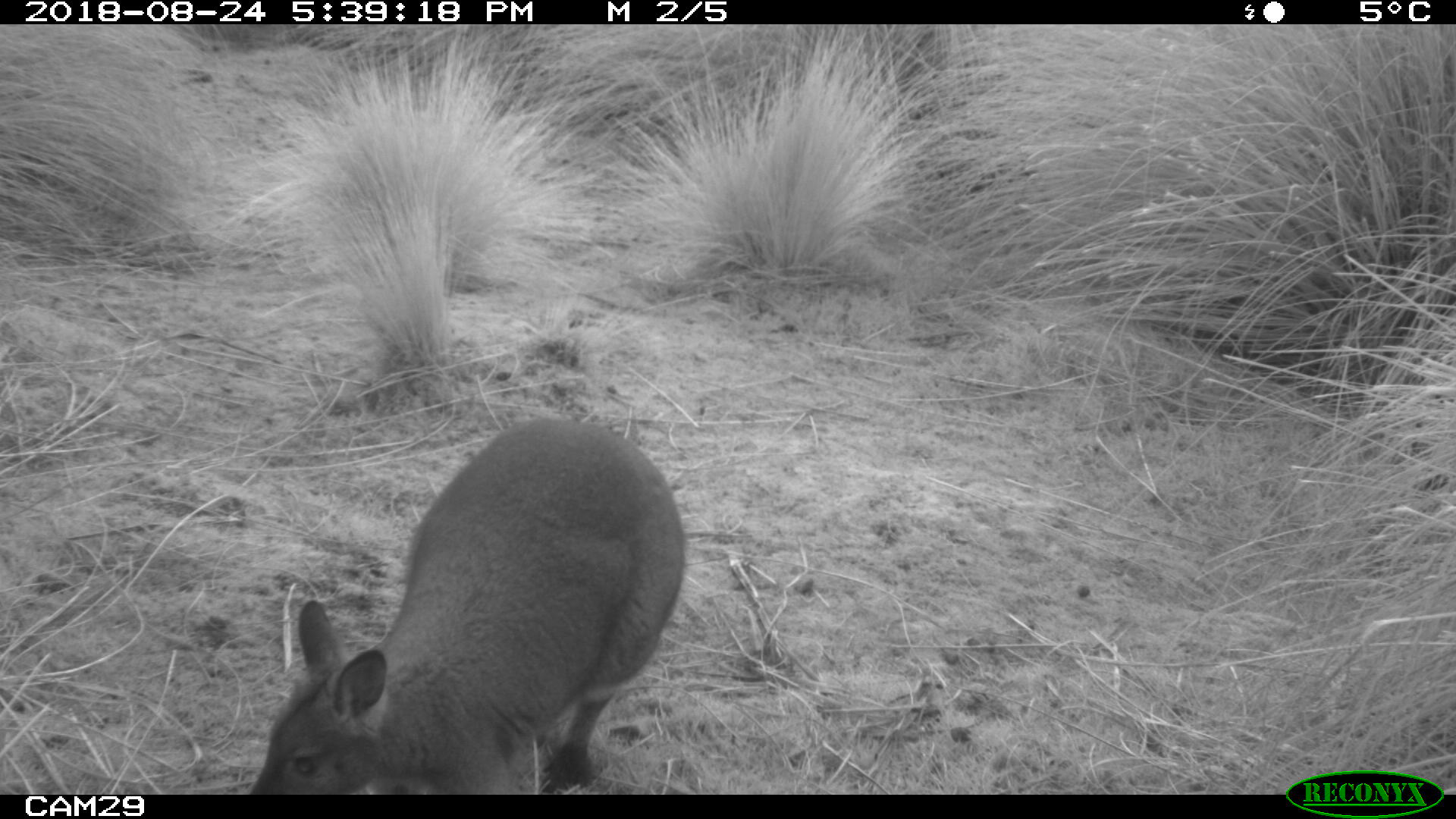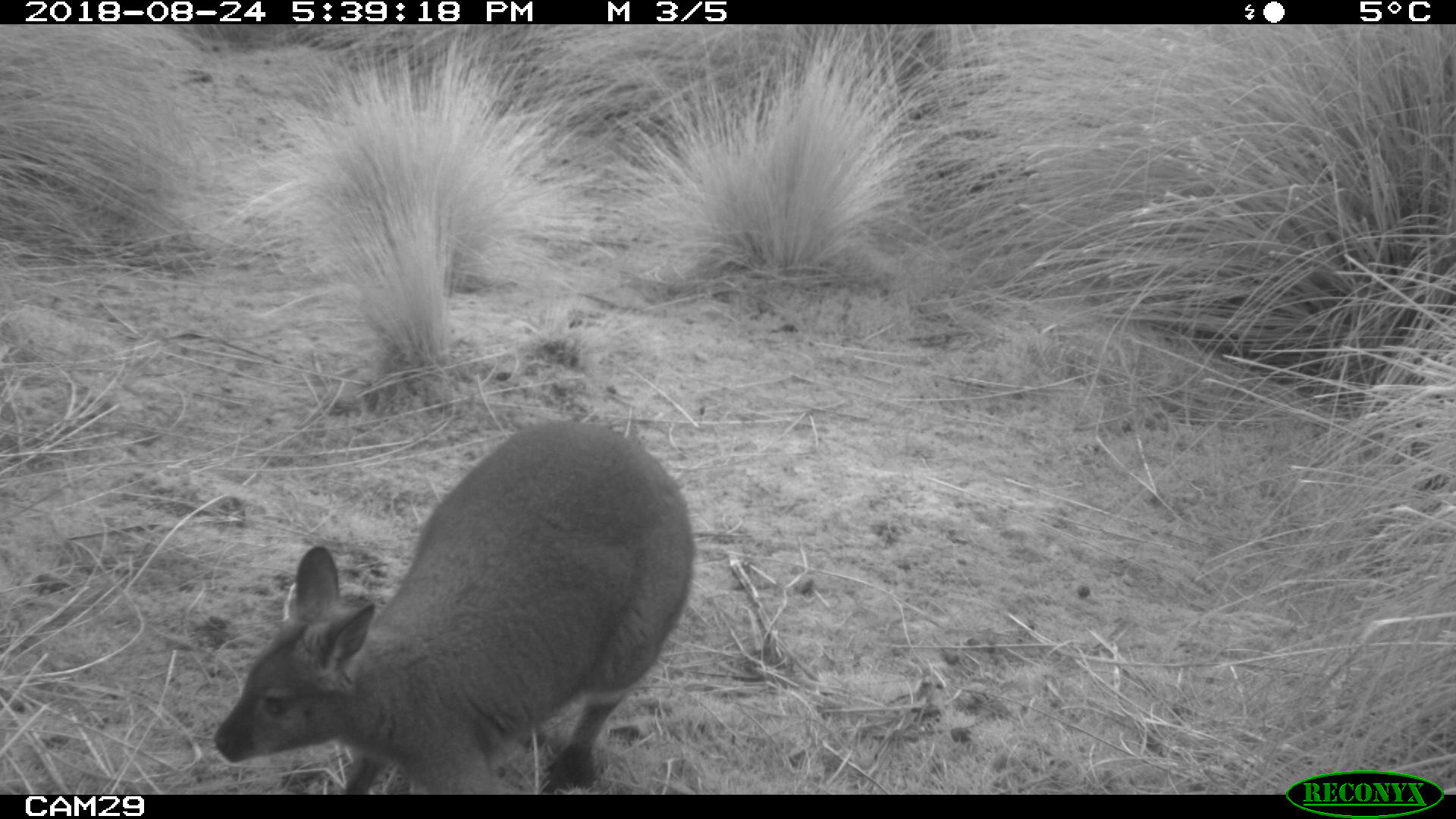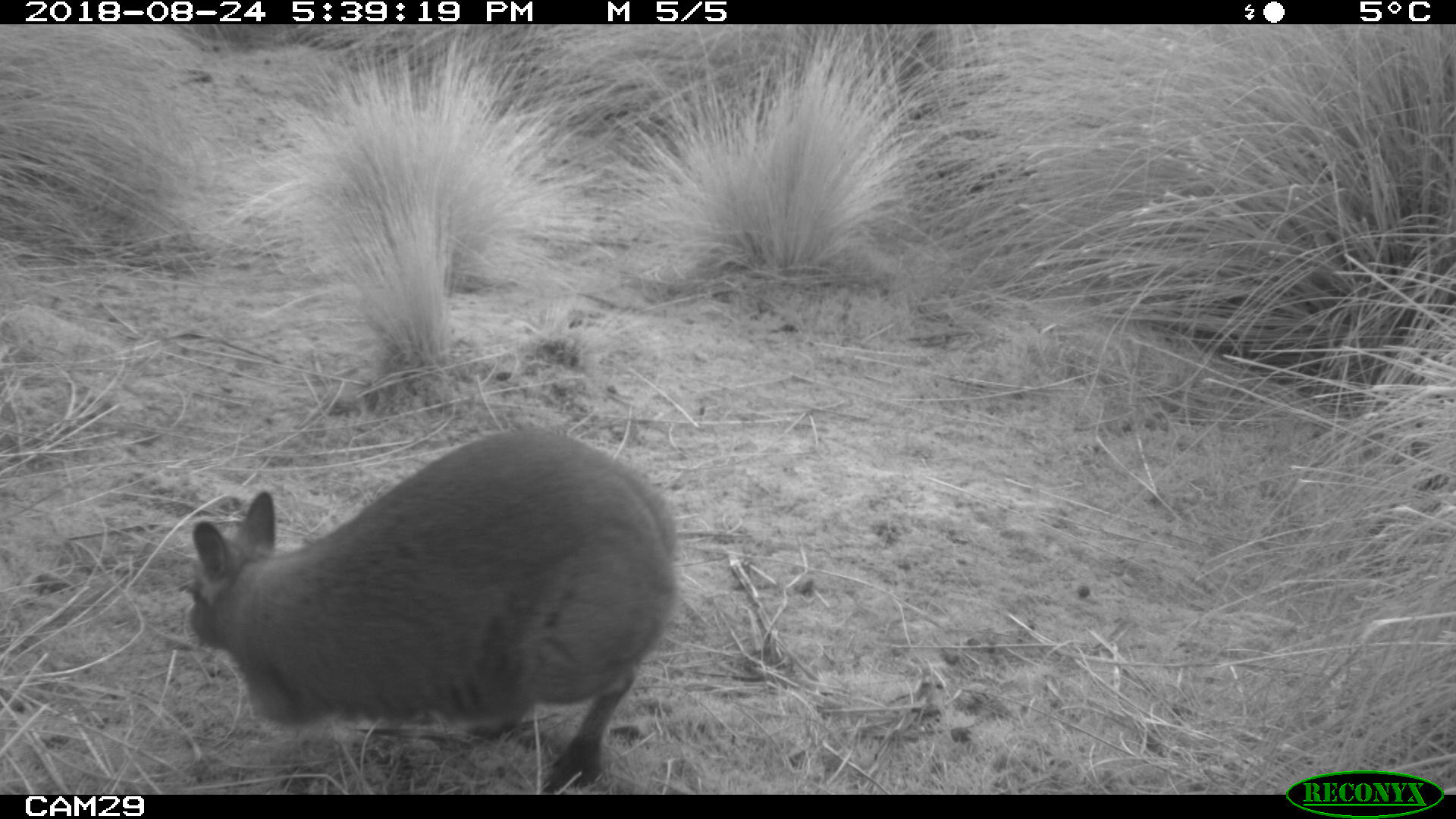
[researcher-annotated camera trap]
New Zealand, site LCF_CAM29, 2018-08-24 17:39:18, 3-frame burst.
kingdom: Animalia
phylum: Chordata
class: Mammalia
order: Diprotodontia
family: Macropodidae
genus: Notamacropus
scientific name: Notamacropus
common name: wallaby